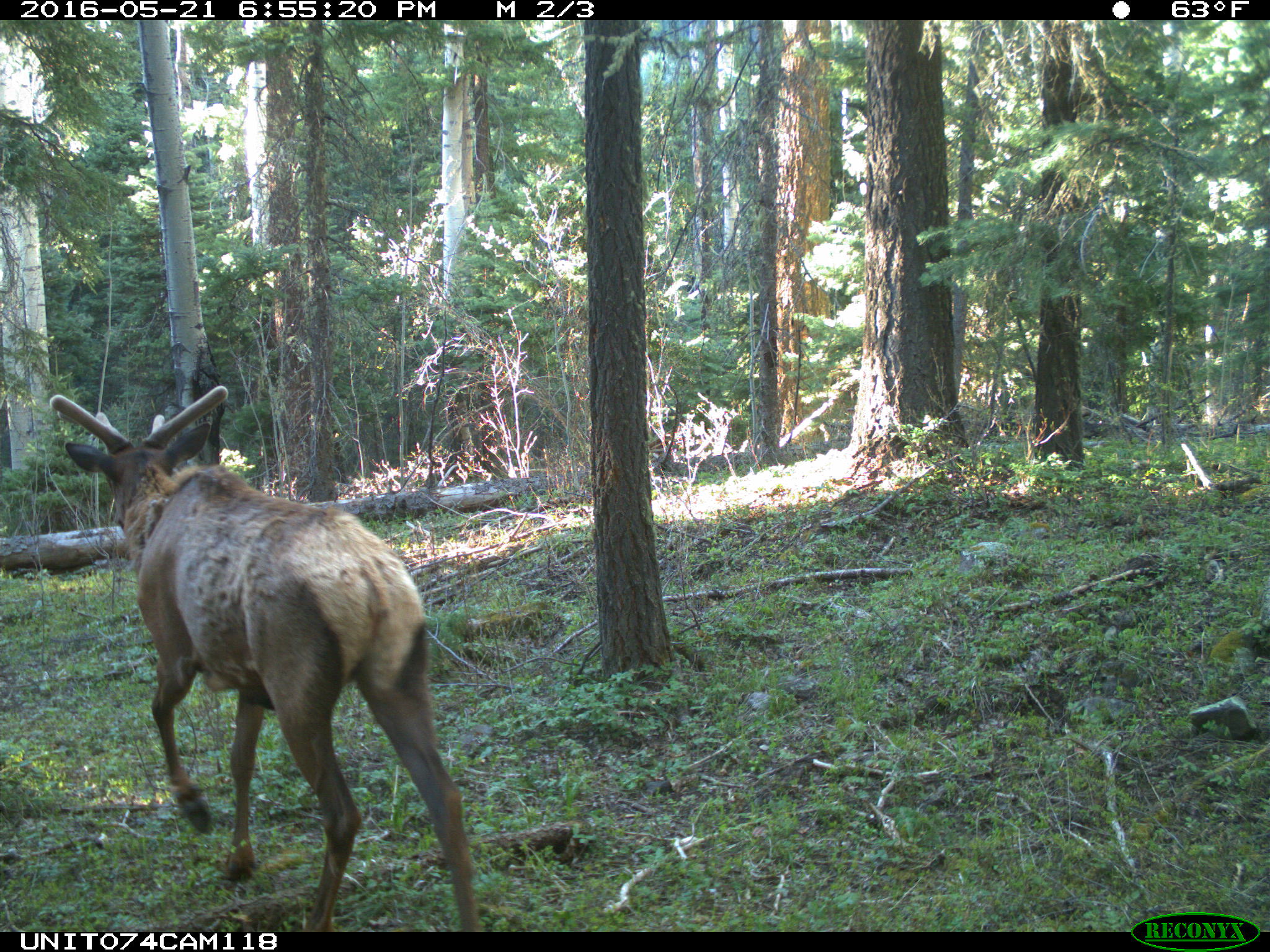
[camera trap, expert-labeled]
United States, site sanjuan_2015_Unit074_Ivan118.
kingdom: Animalia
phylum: Chordata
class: Mammalia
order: Artiodactyla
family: Cervidae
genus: Cervus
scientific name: Cervus elaphus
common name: red deer